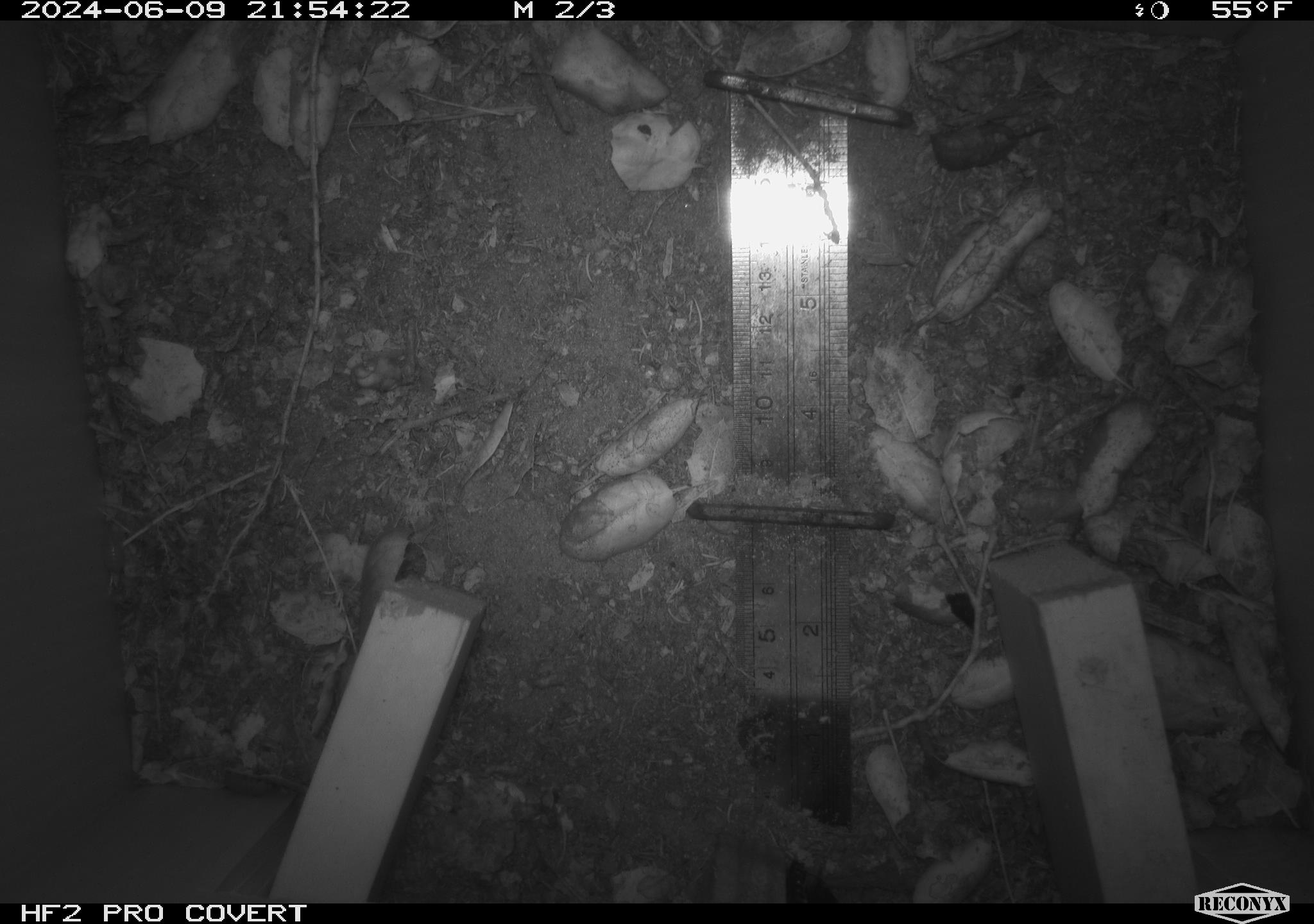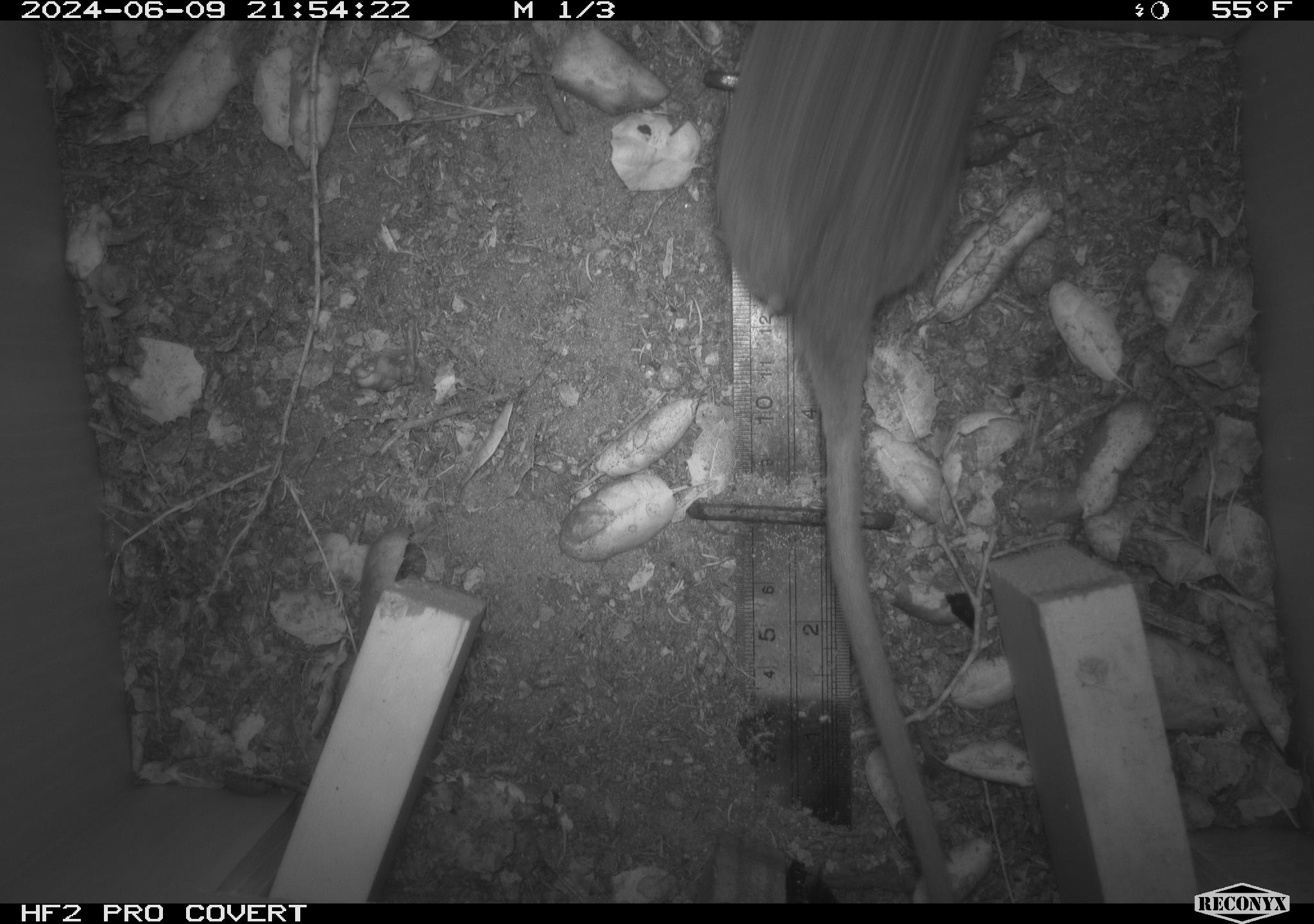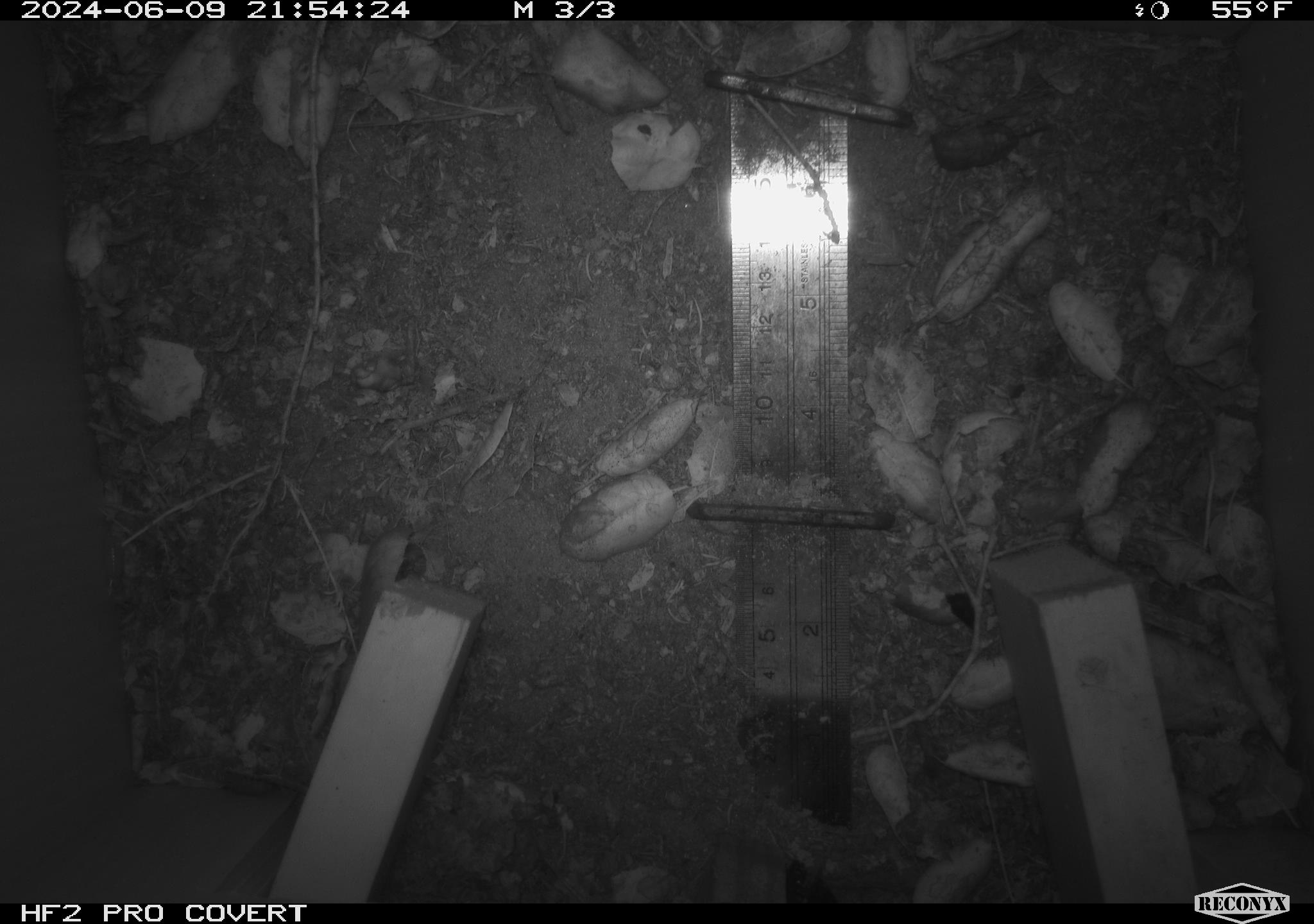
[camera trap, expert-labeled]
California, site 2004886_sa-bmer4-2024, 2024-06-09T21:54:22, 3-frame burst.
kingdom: Animalia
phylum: Chordata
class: Mammalia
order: Rodentia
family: Muridae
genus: Rattus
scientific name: Rattus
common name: rat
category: rattus species